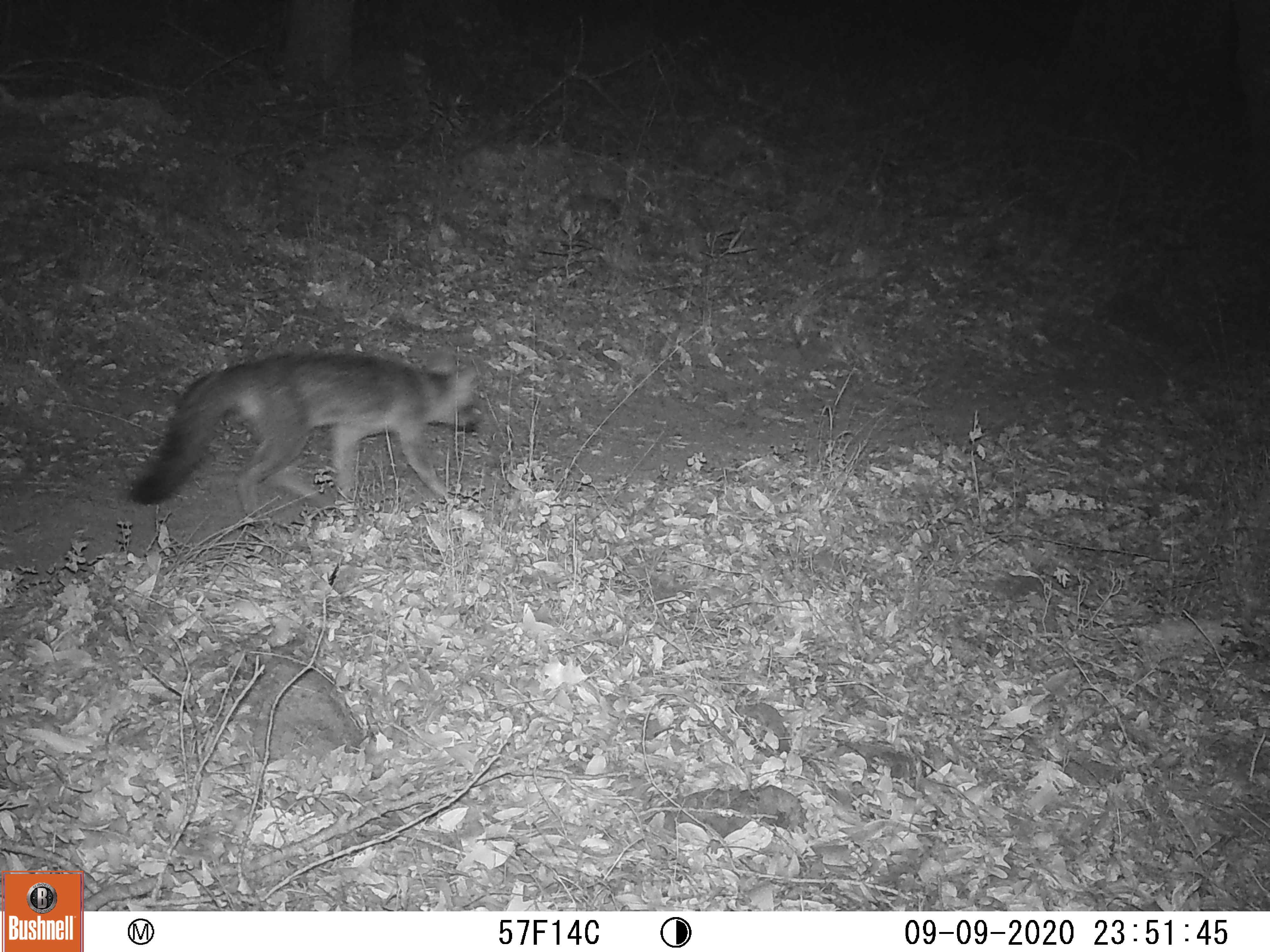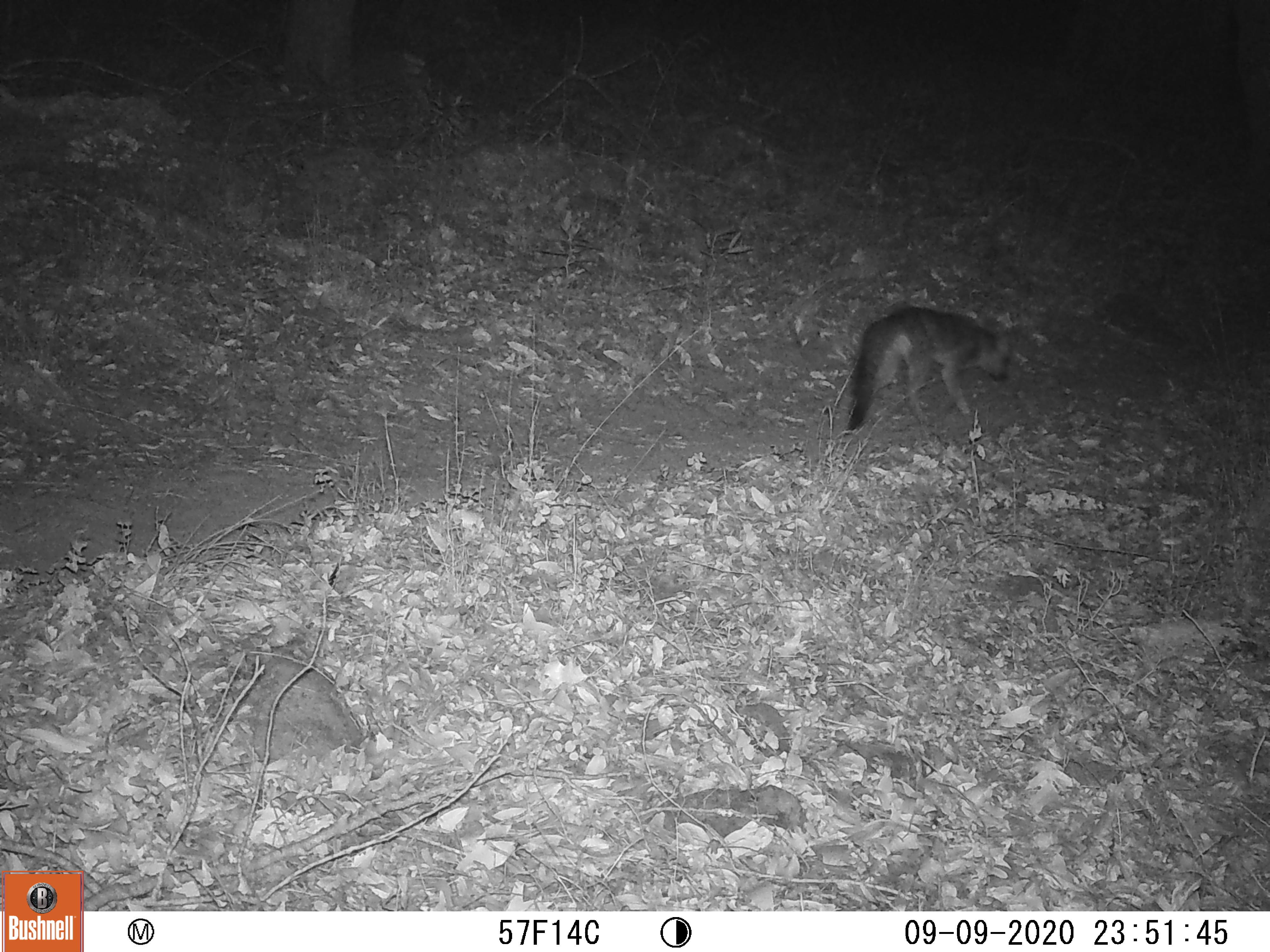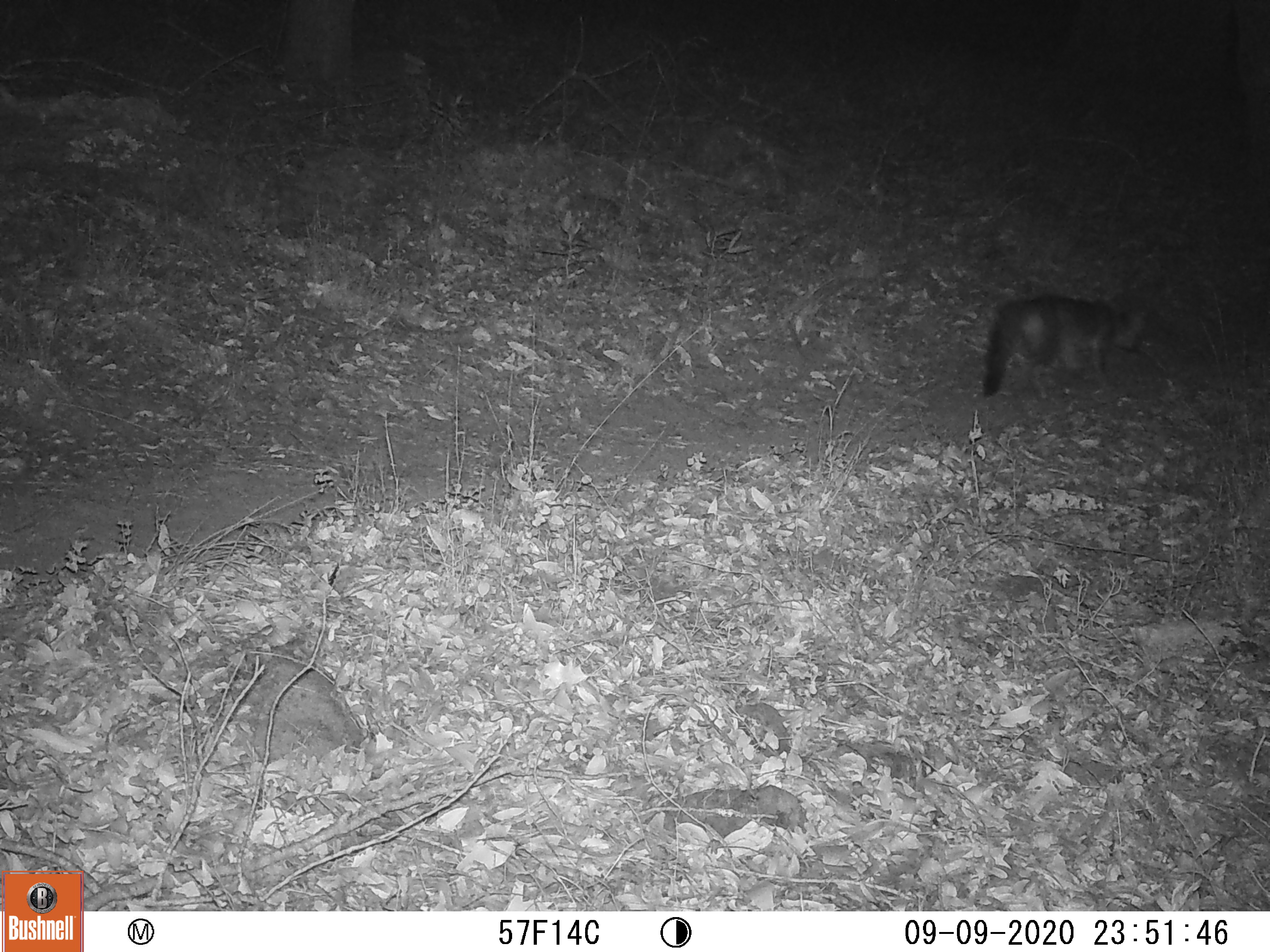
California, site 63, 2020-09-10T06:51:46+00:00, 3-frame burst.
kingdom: Animalia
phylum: Chordata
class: Mammalia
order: Carnivora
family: Canidae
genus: Urocyon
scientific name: Urocyon cinereoargenteus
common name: gray fox